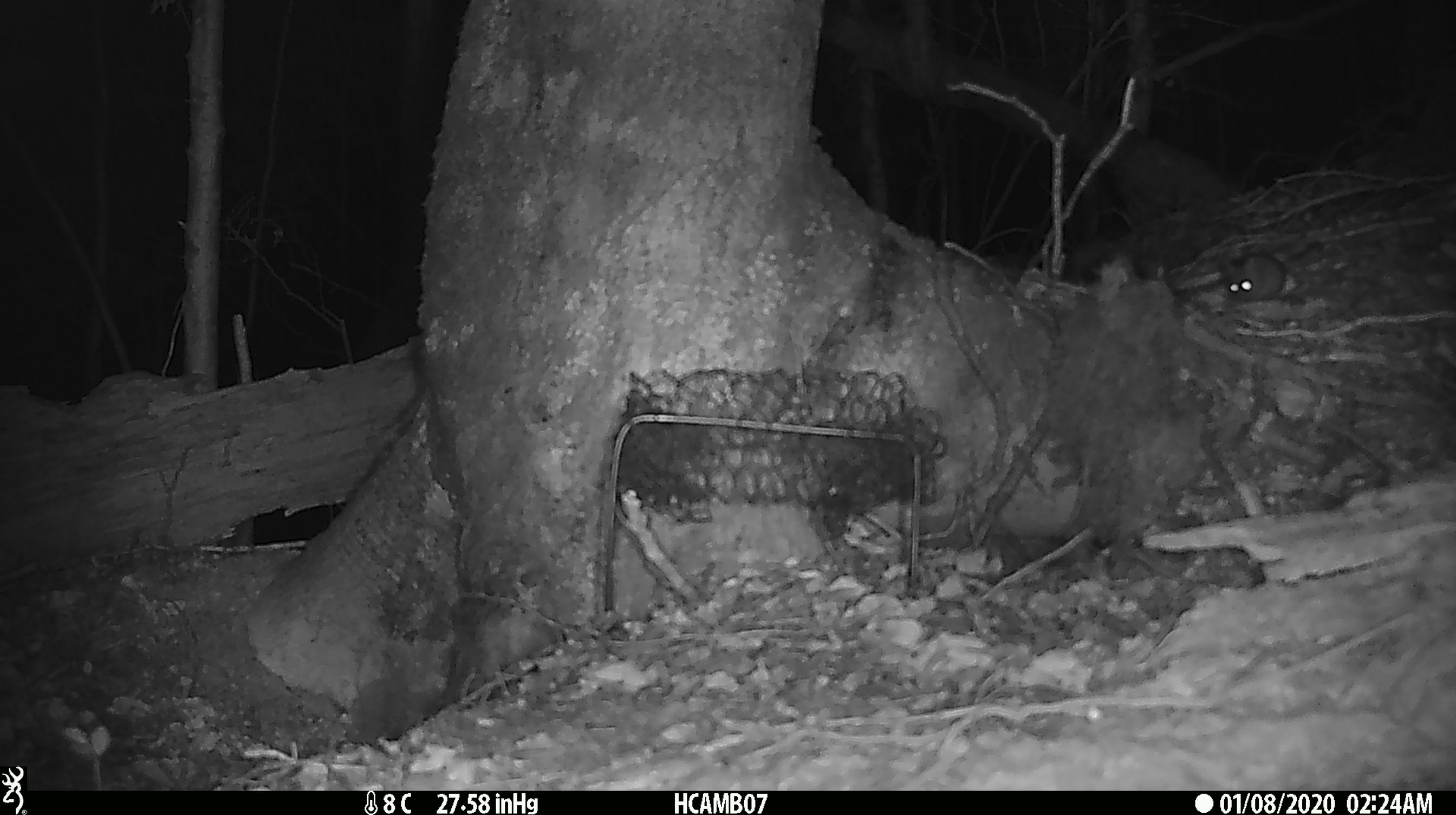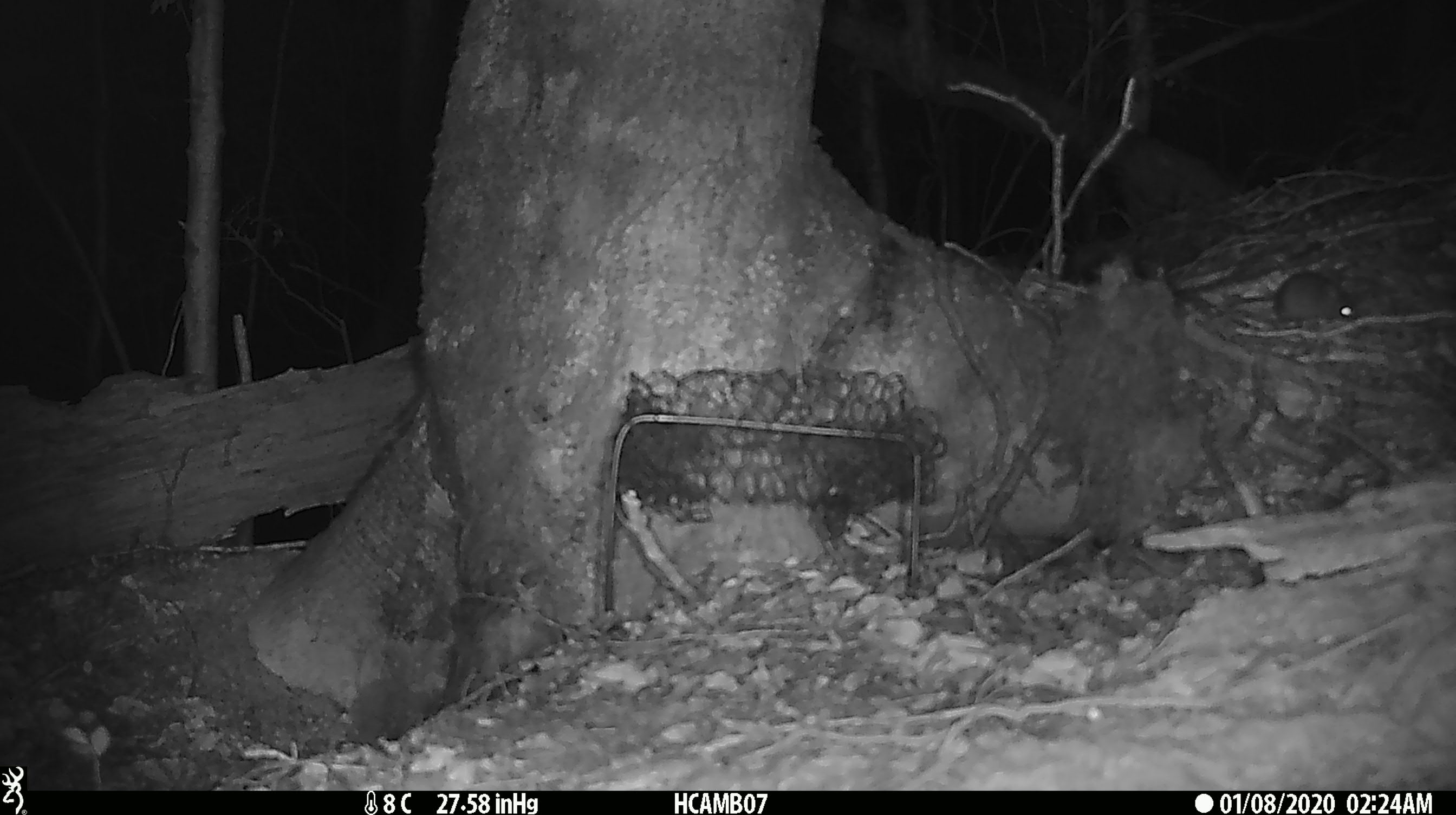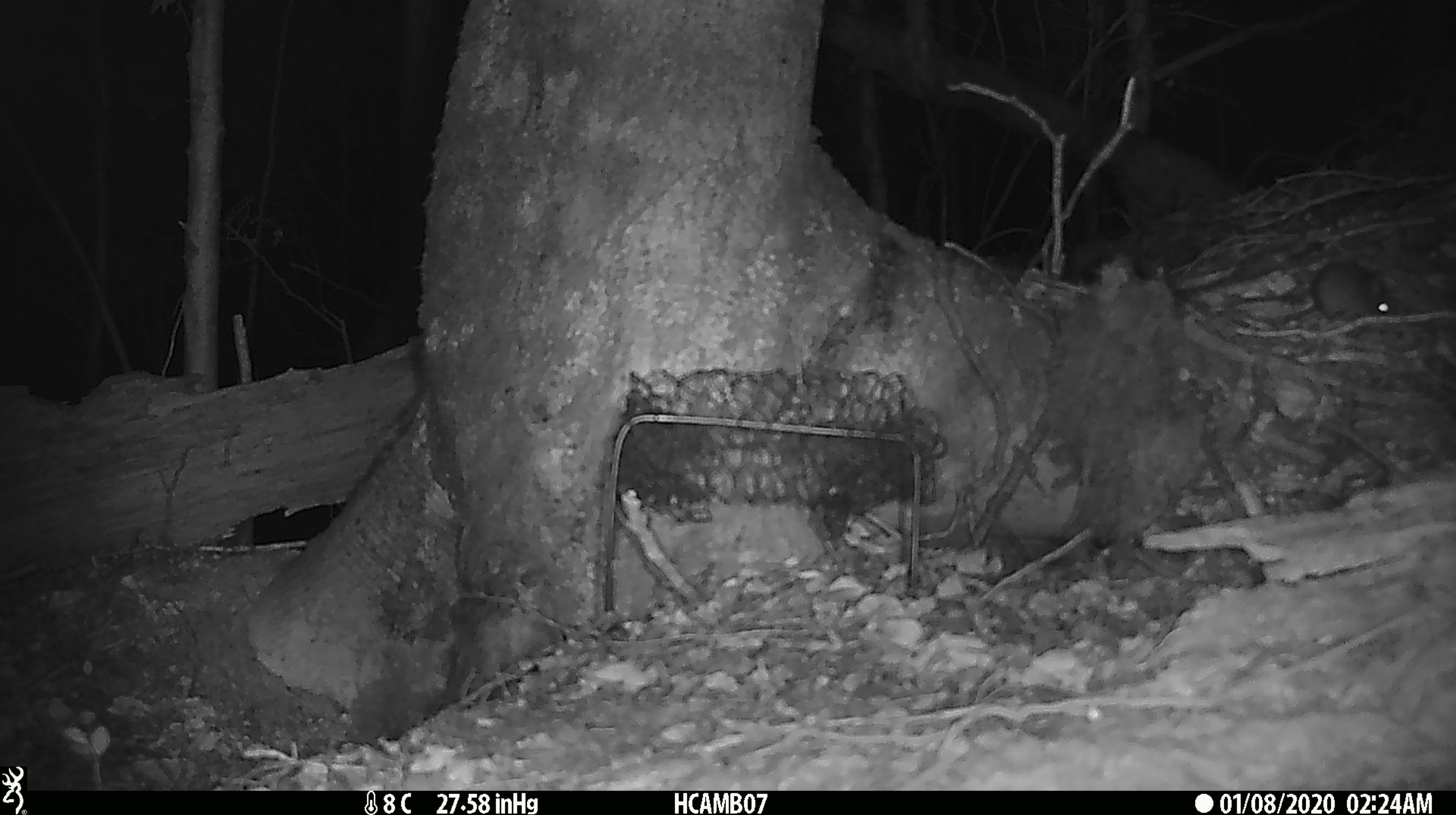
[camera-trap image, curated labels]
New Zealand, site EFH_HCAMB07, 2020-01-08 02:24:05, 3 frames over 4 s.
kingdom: Animalia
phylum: Chordata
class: Mammalia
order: Rodentia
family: Muridae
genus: Mus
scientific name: Mus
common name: mouse